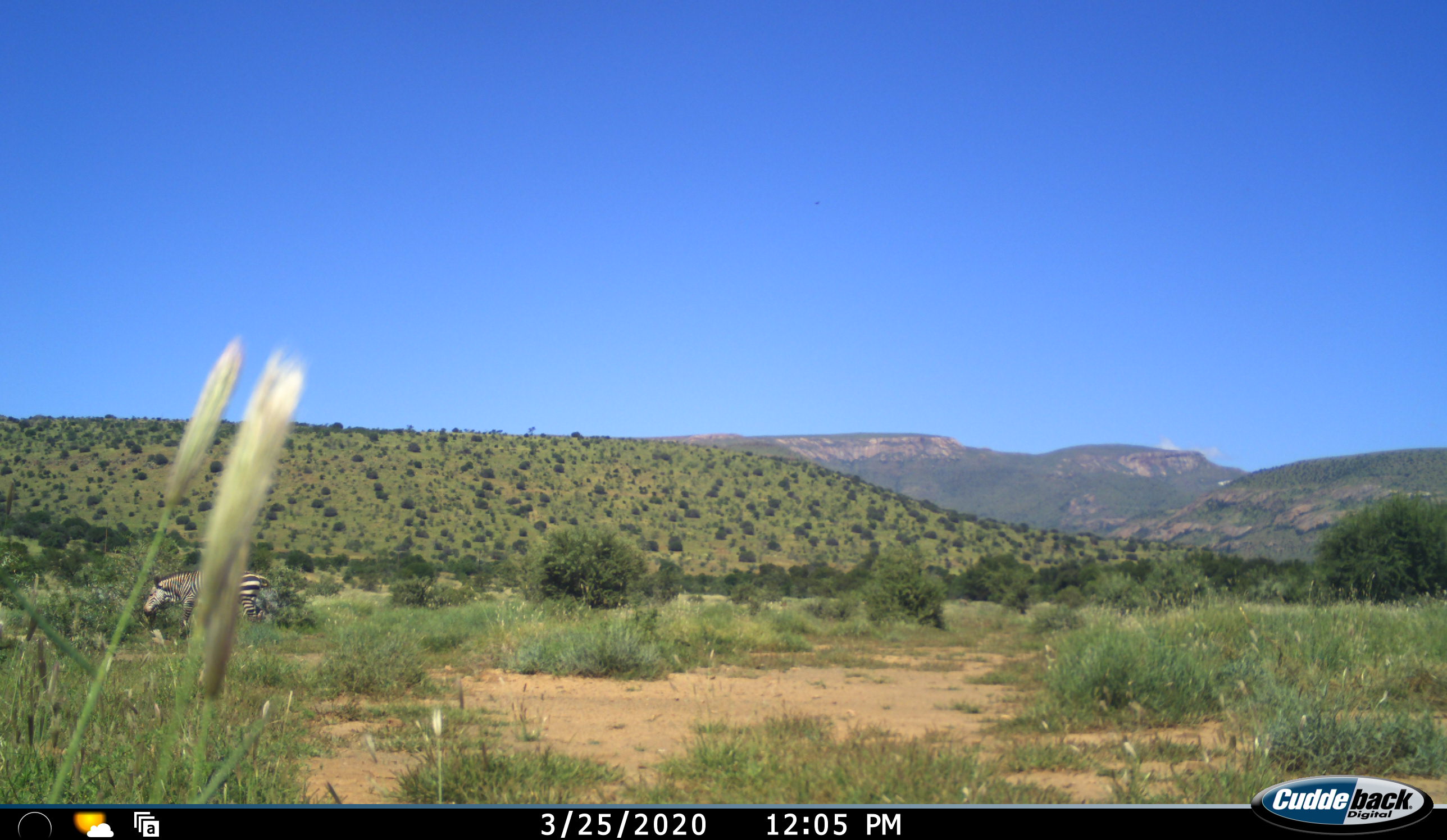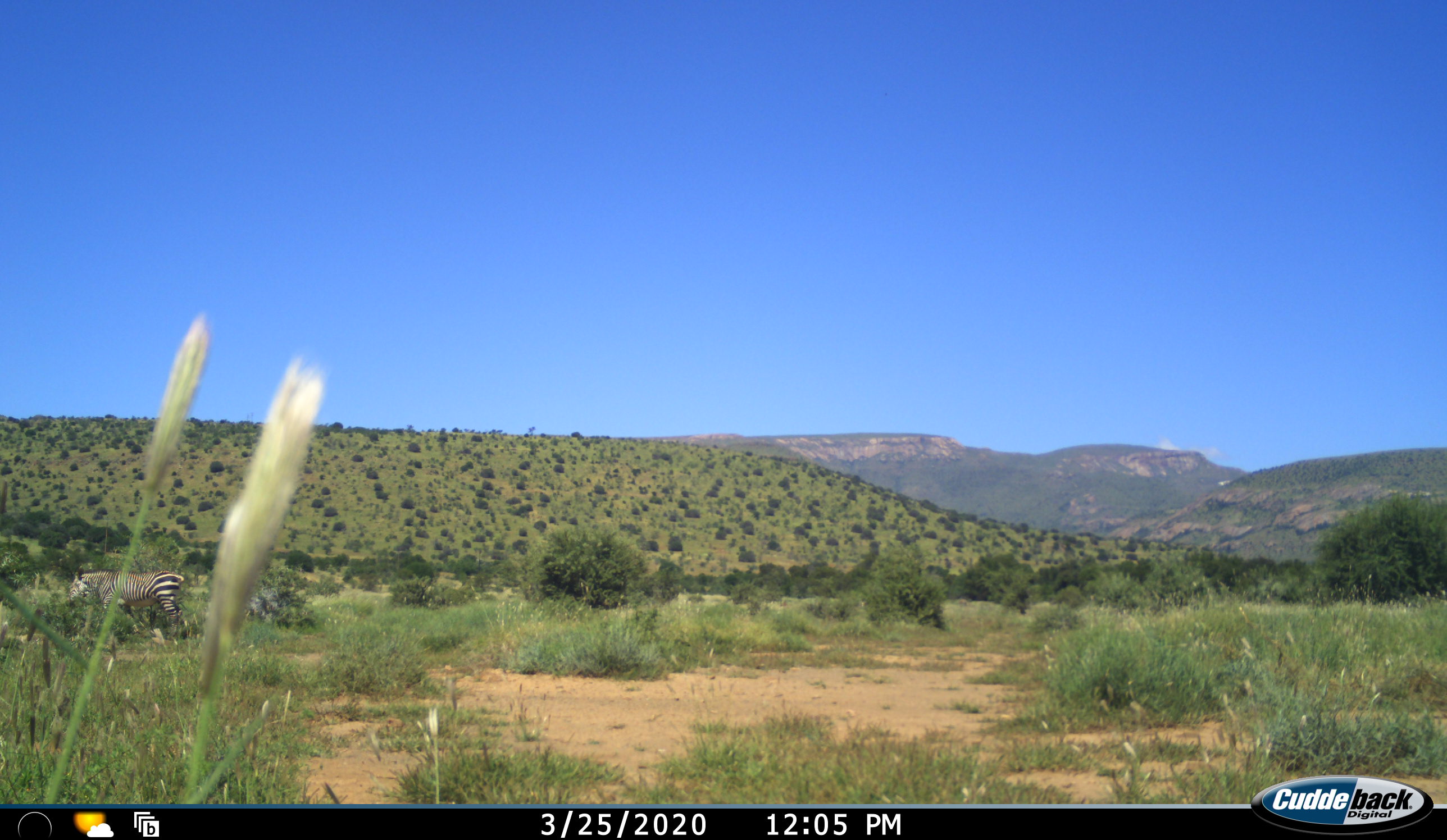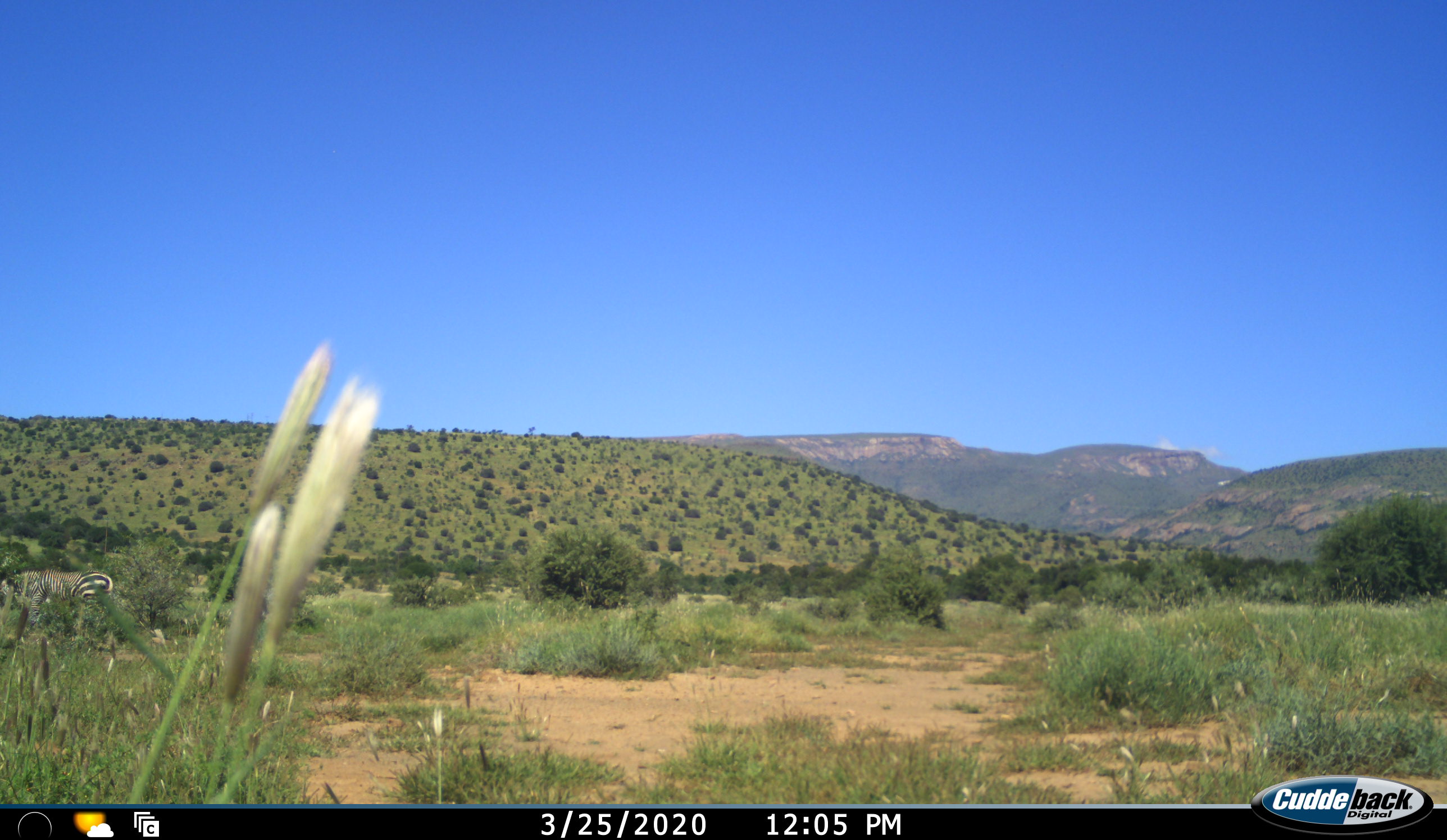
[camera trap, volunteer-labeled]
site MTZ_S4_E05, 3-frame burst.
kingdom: Animalia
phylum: Chordata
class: Mammalia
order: Perissodactyla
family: Equidae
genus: Equus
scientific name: Equus zebra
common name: mountain zebra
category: zebramountain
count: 1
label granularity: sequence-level